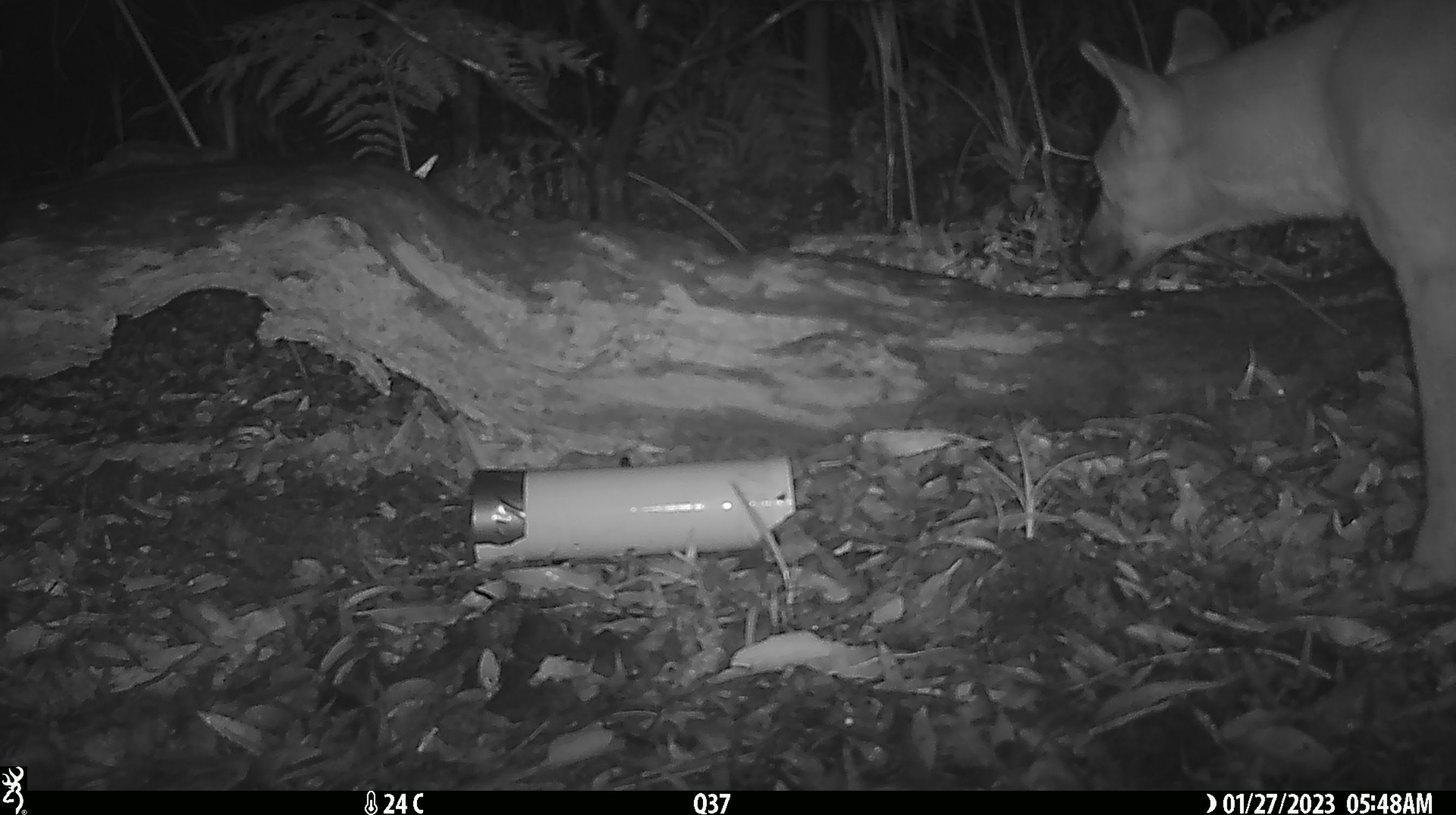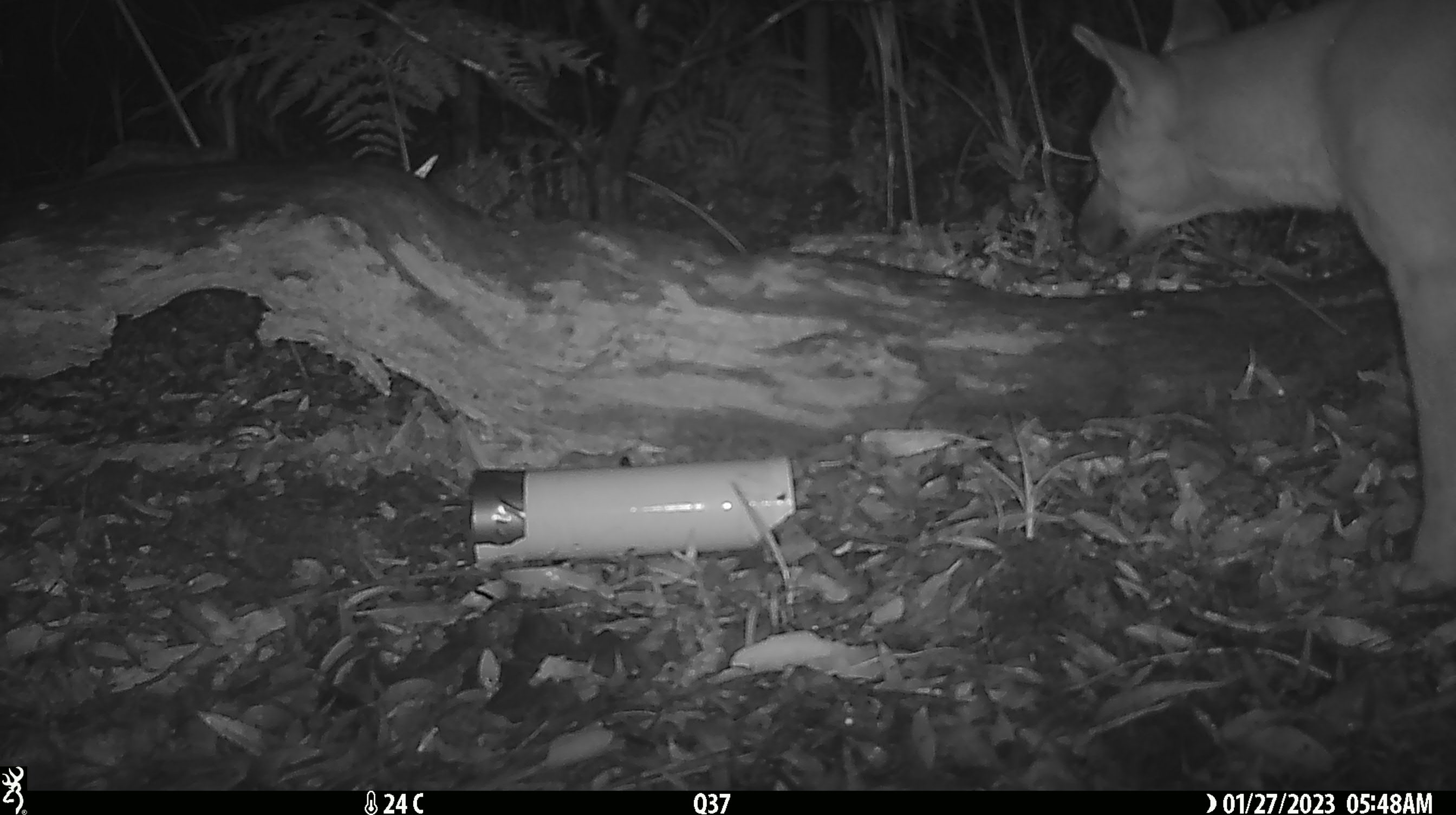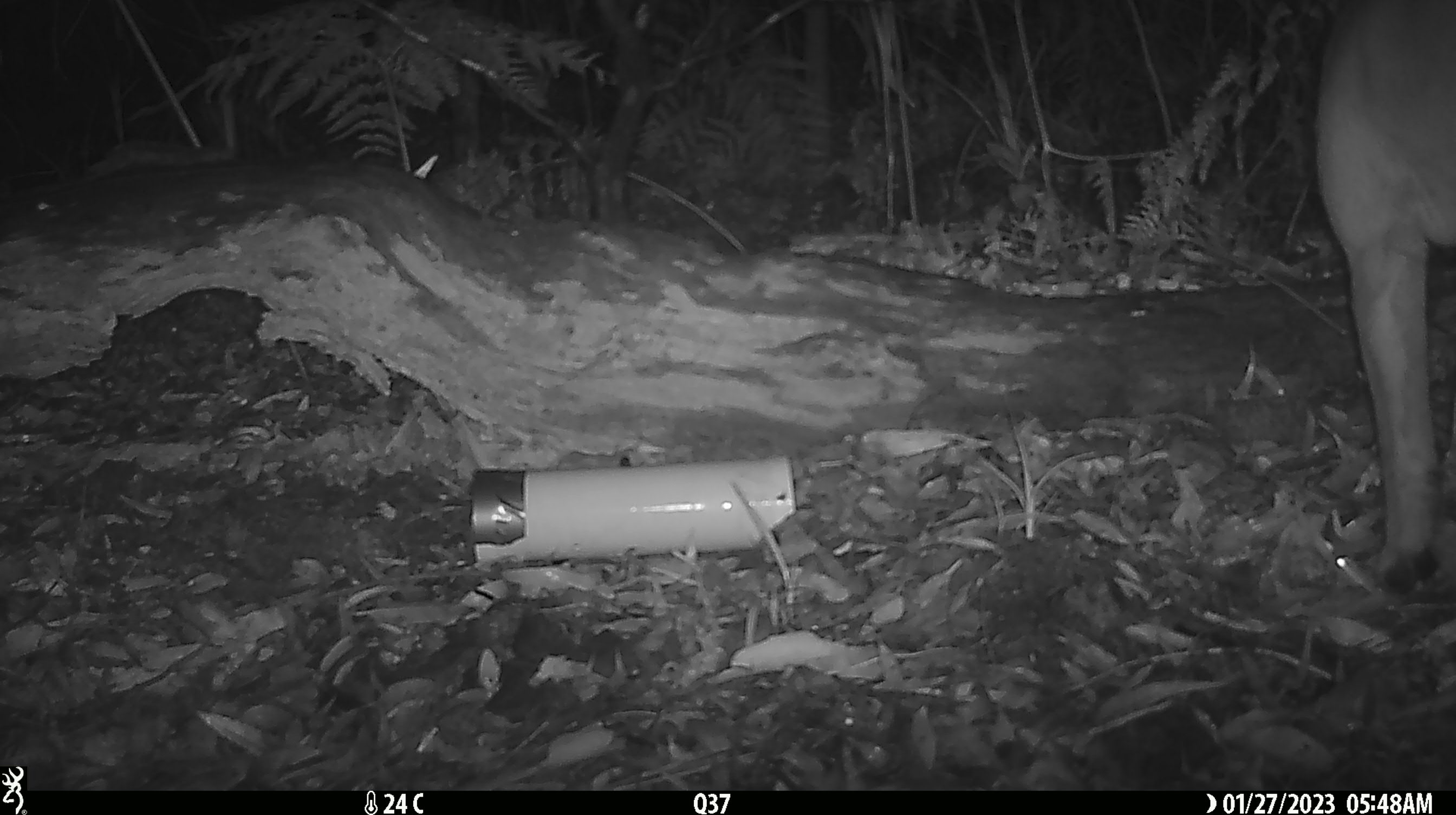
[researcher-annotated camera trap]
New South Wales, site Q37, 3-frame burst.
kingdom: Animalia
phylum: Chordata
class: Mammalia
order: Carnivora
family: Canidae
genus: Canis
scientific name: Canis familiaris dingo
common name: dingo